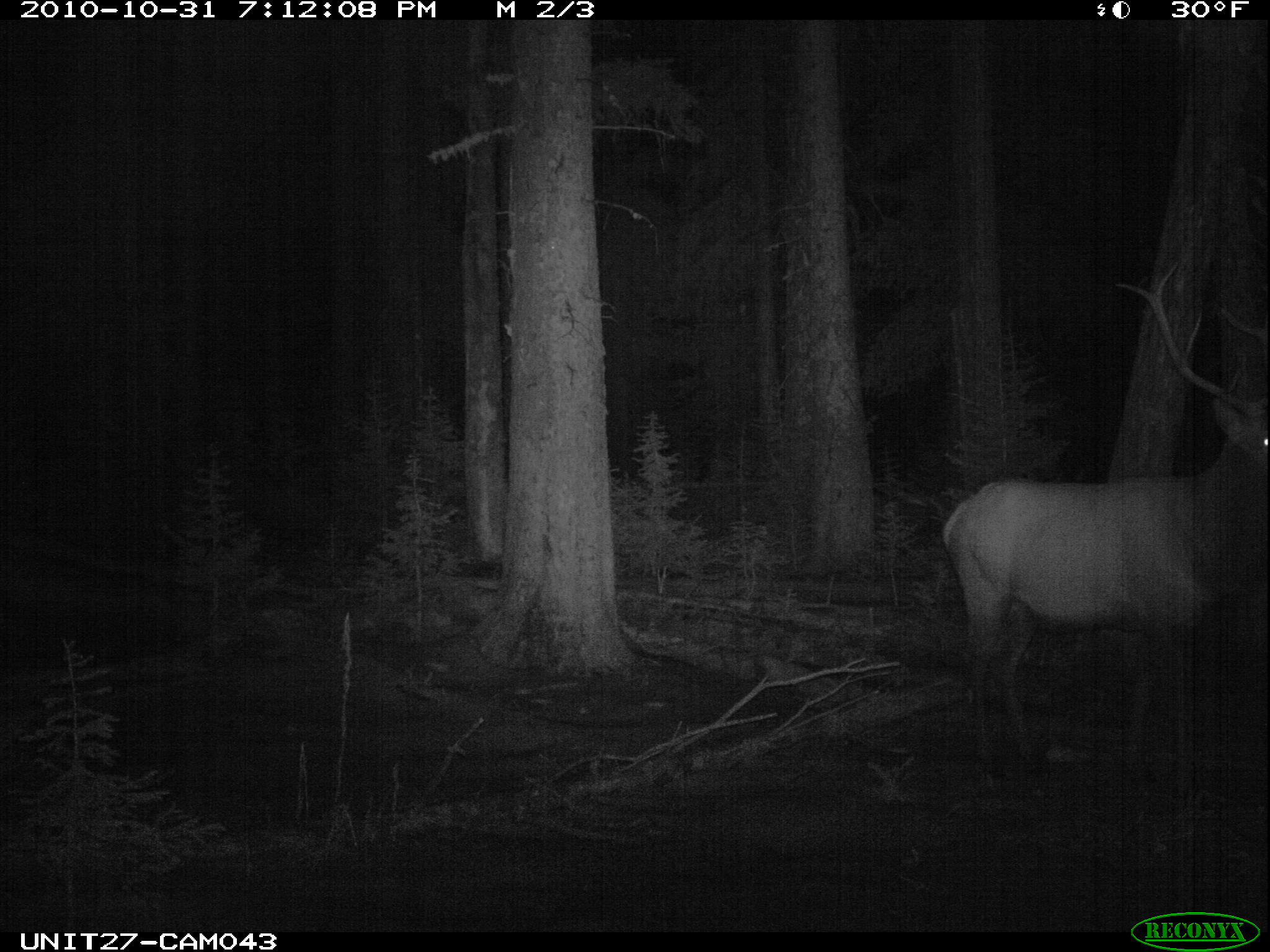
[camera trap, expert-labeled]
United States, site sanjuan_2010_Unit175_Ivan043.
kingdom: Animalia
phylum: Chordata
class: Mammalia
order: Artiodactyla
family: Cervidae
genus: Cervus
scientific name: Cervus elaphus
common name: red deer